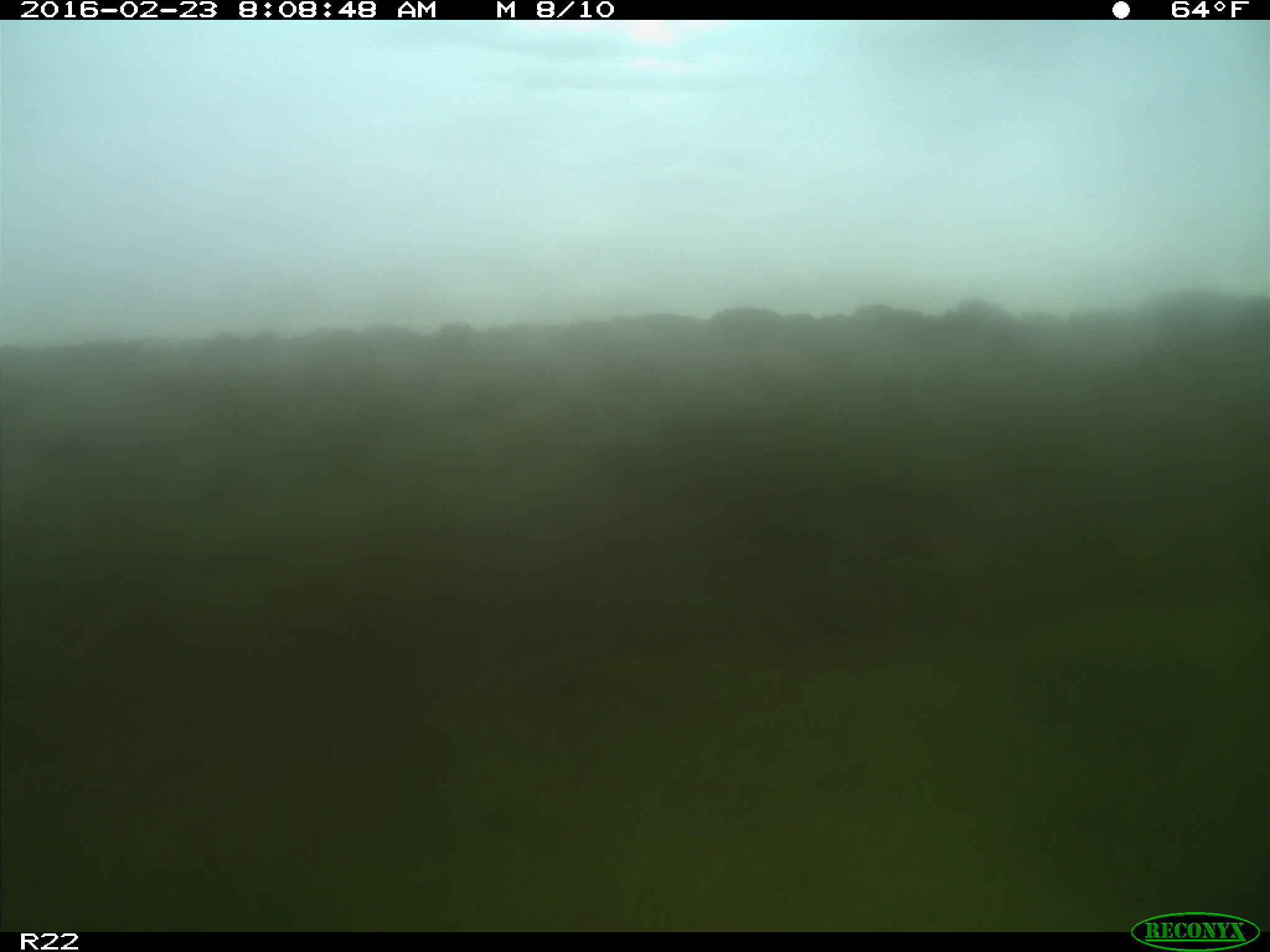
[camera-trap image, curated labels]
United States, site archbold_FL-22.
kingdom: Animalia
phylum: Chordata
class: Mammalia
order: Artiodactyla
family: Bovidae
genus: Bos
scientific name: Bos taurus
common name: domestic cow